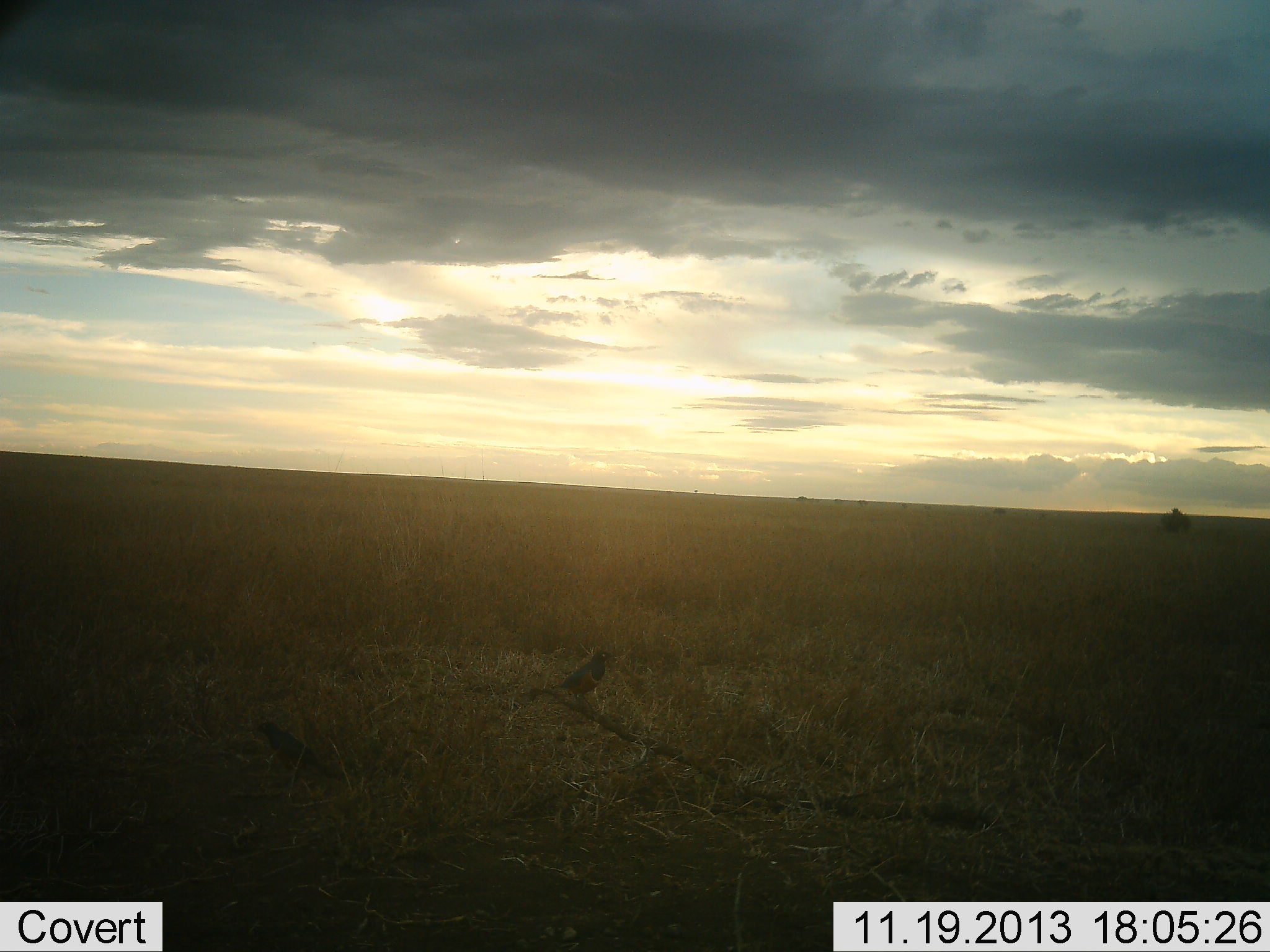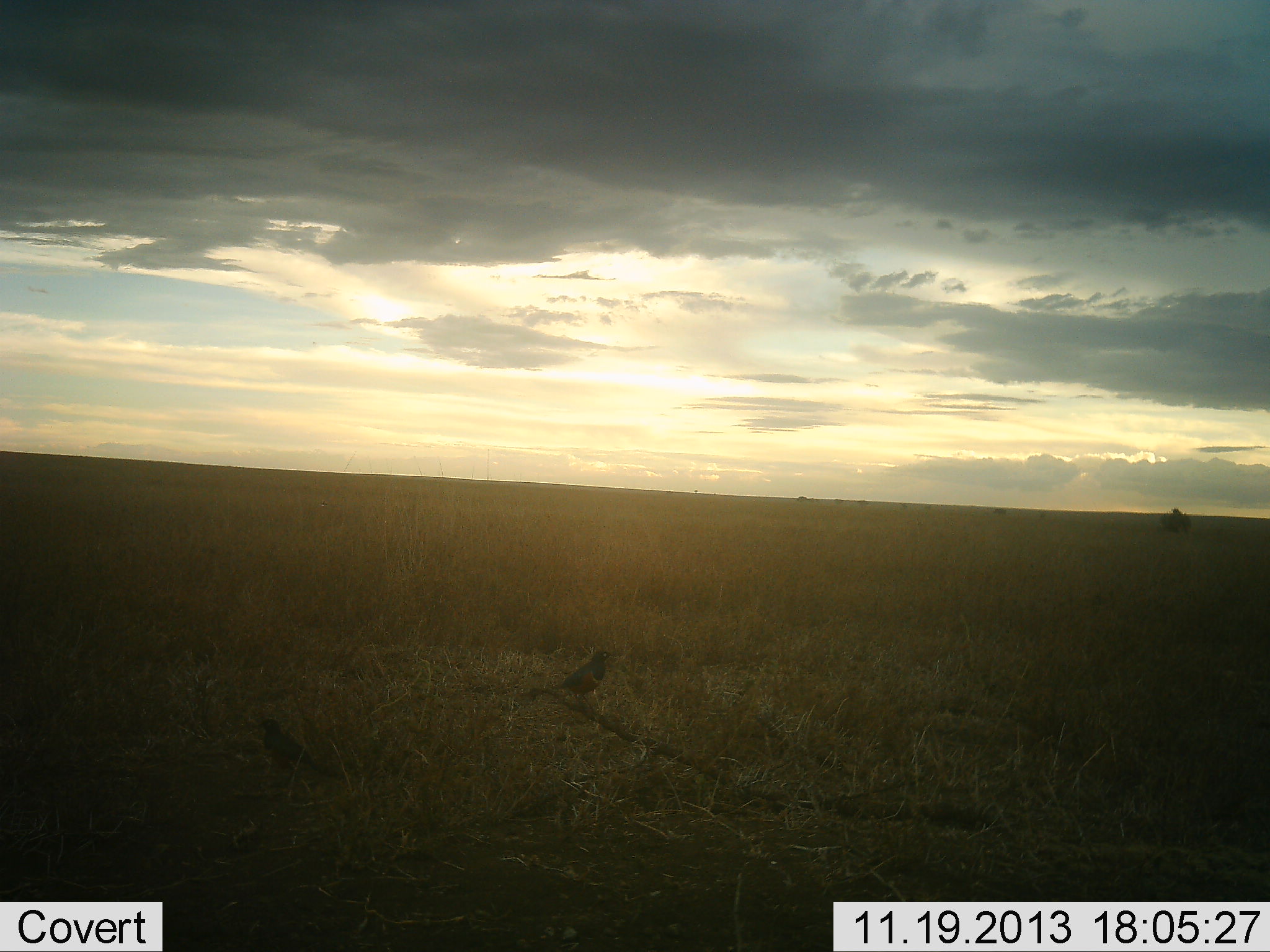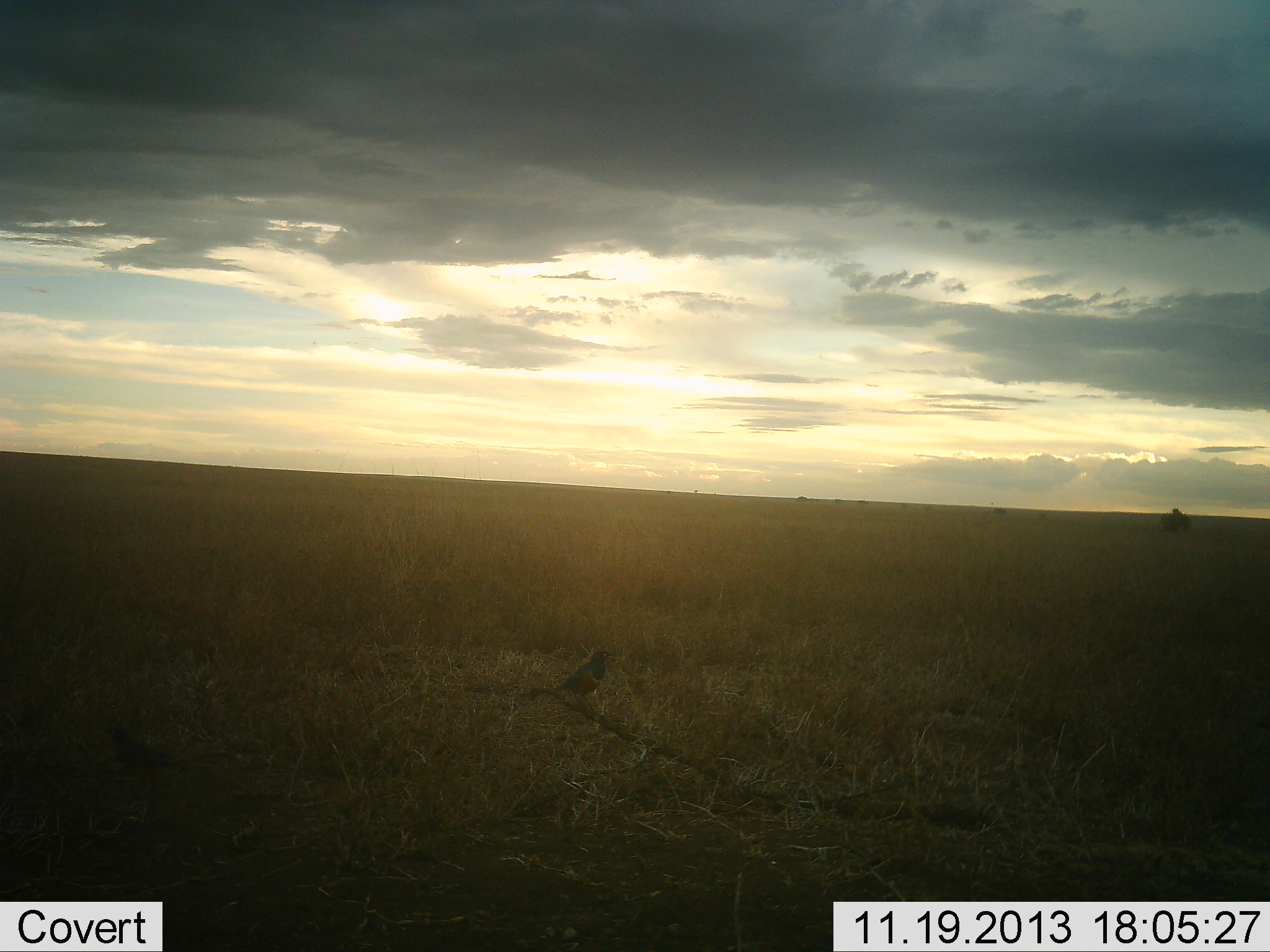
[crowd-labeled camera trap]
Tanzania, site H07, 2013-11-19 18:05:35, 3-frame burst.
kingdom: Animalia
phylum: Chordata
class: Aves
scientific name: Aves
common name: bird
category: otherbird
Otherbird (bird) (Aves), count 2. Behavior (volunteer vote fractions): standing 90%, resting 10%, moving 40%, interacting 0%. Young present (vote fraction): 0%. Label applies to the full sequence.